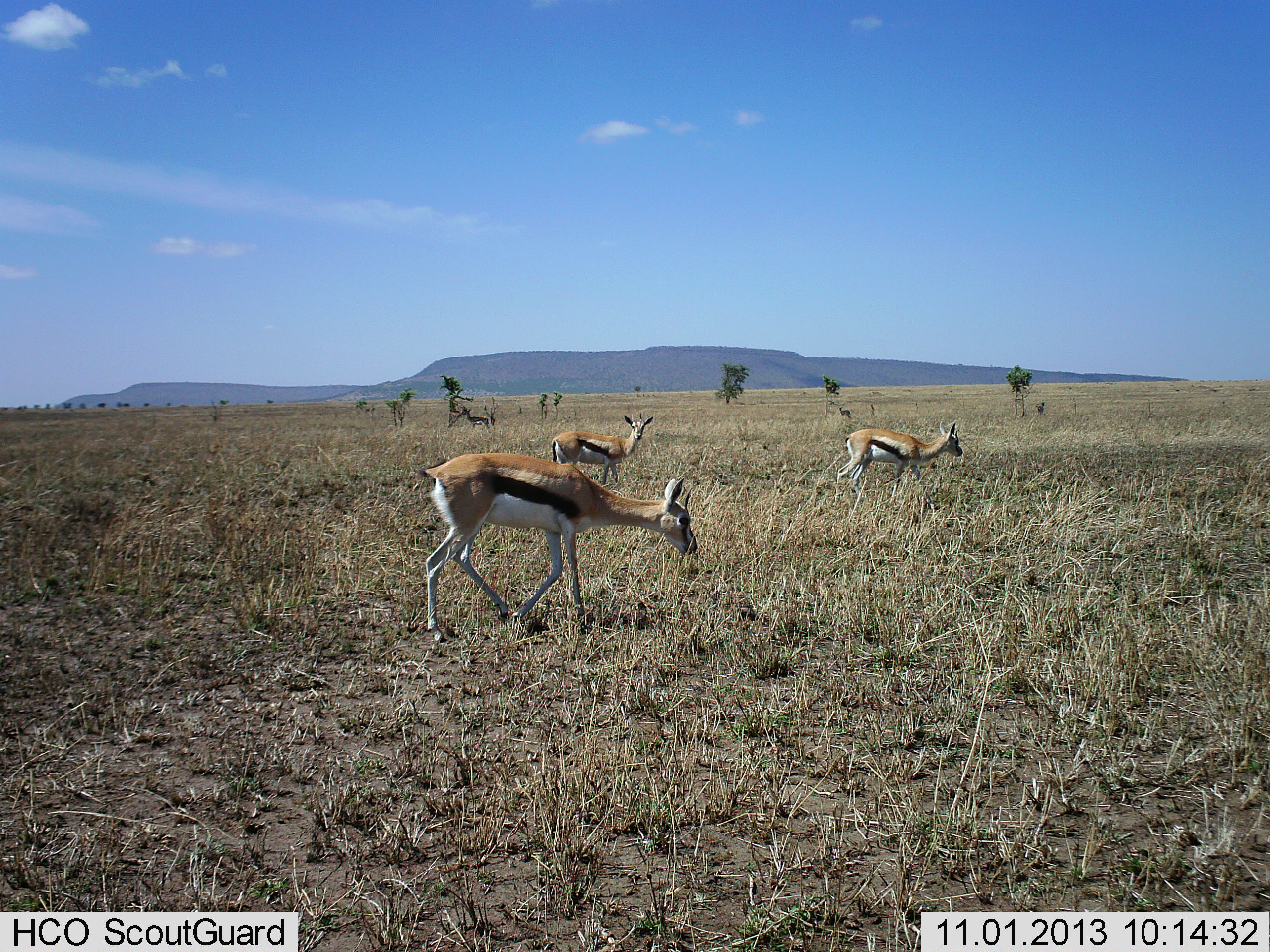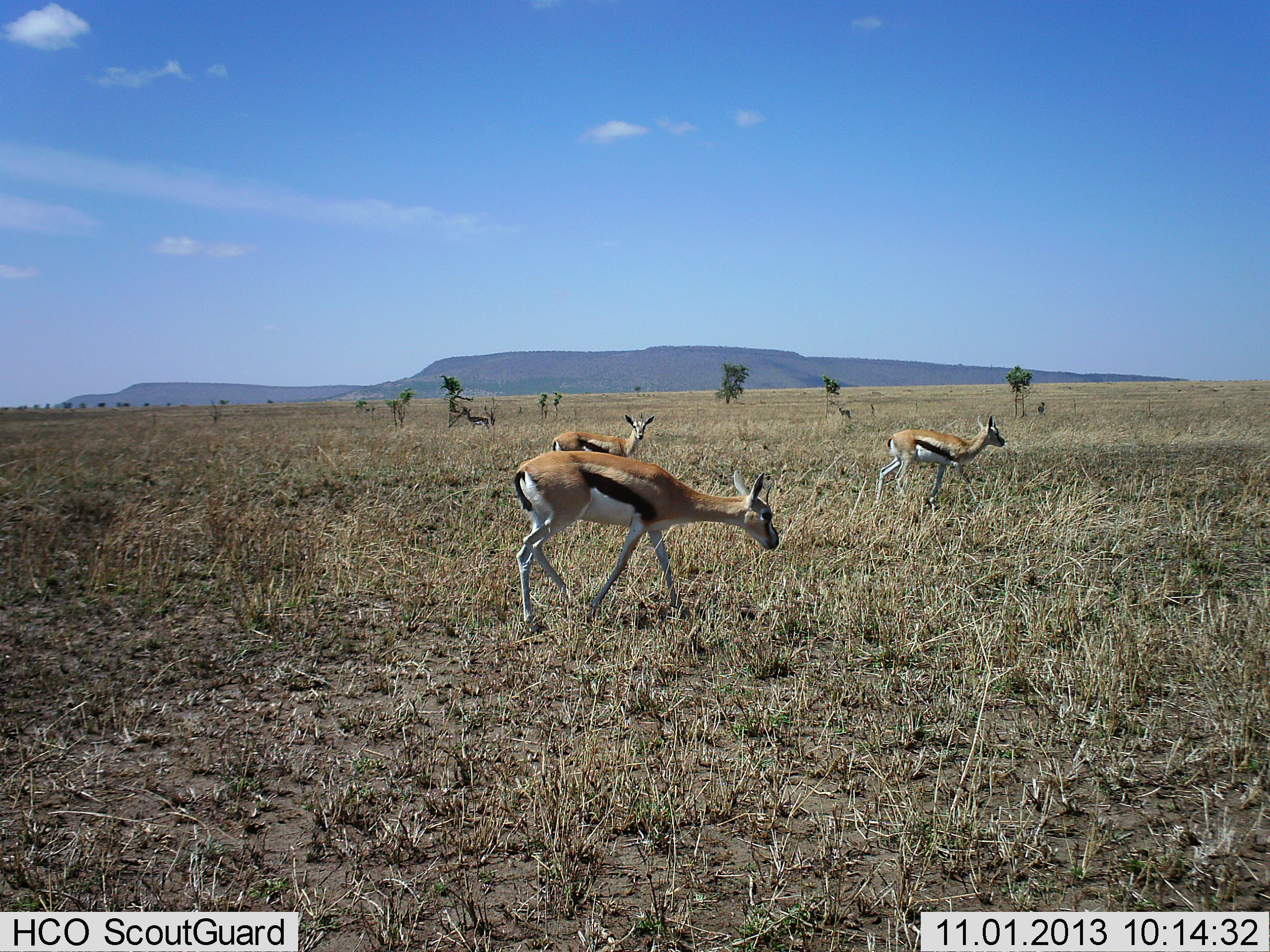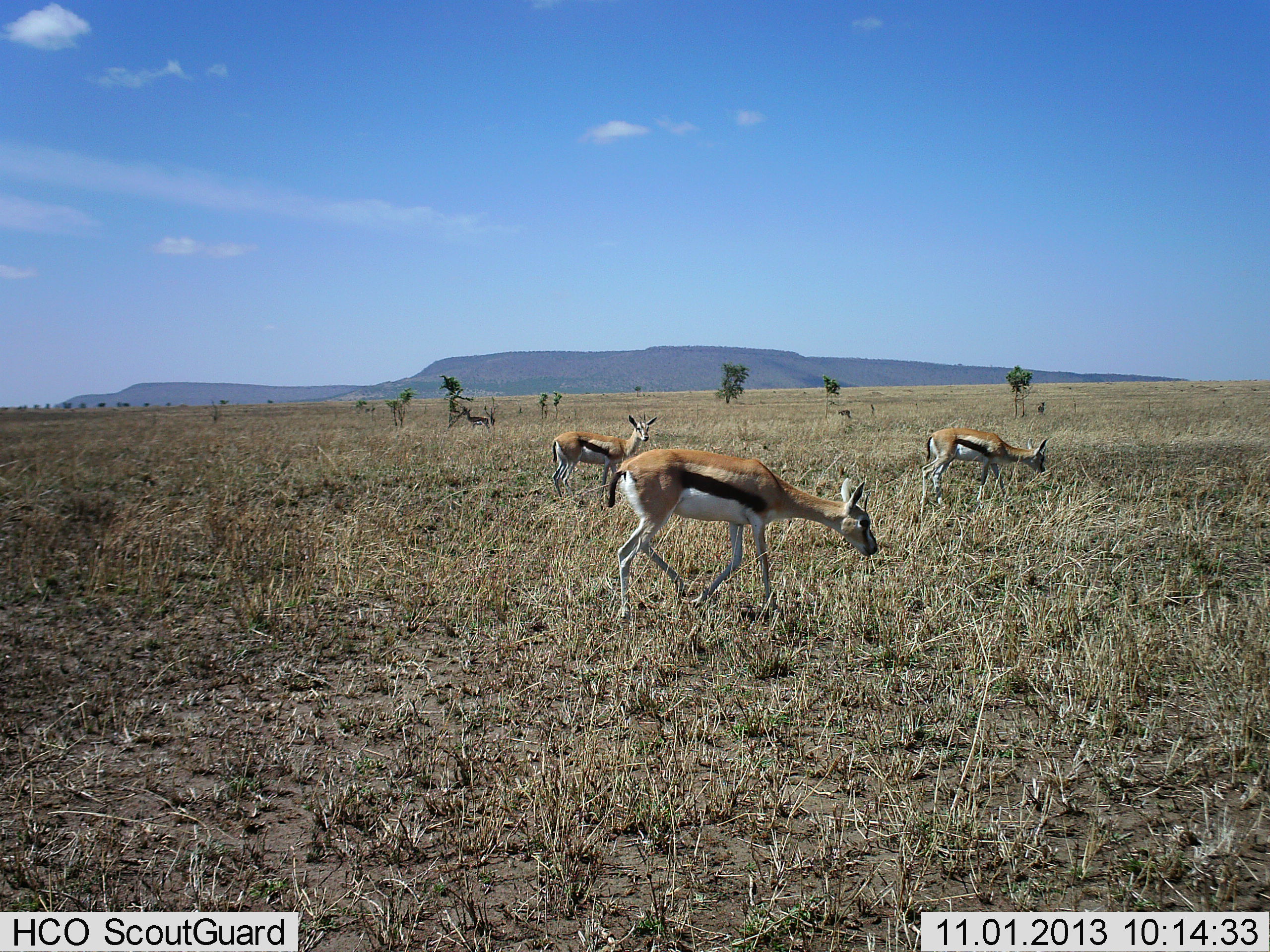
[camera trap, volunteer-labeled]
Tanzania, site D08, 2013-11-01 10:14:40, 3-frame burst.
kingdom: Animalia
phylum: Chordata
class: Mammalia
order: Artiodactyla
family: Bovidae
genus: Eudorcas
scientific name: Eudorcas thomsonii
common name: thomson's gazelle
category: gazellethomsons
Gazellethomsons (thomson's gazelle) (Eudorcas thomsonii), count 3. Behavior (volunteer vote fractions): standing 80%, resting 0%, moving 80%, interacting 0%. Young present (vote fraction): 0%. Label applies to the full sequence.